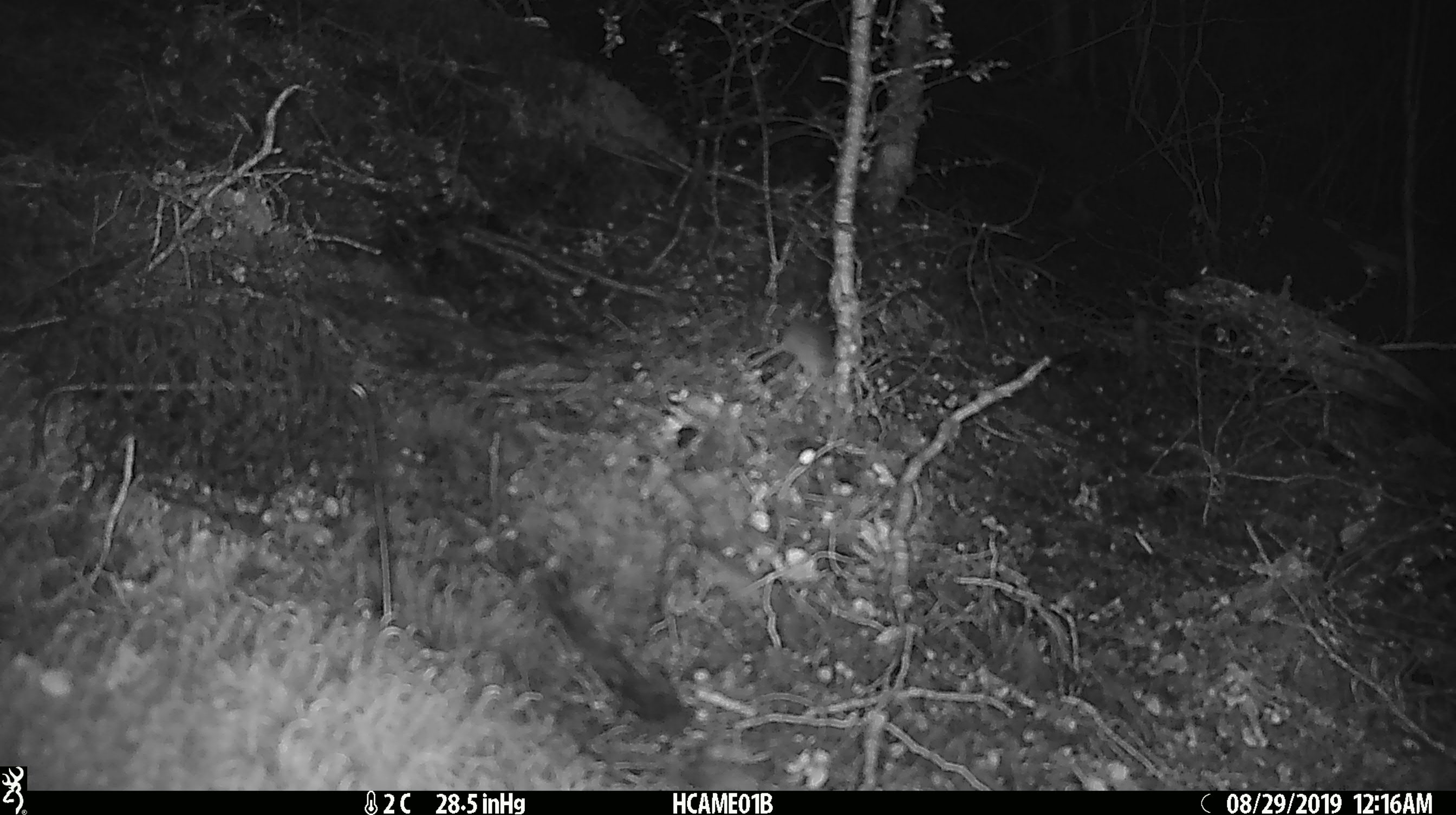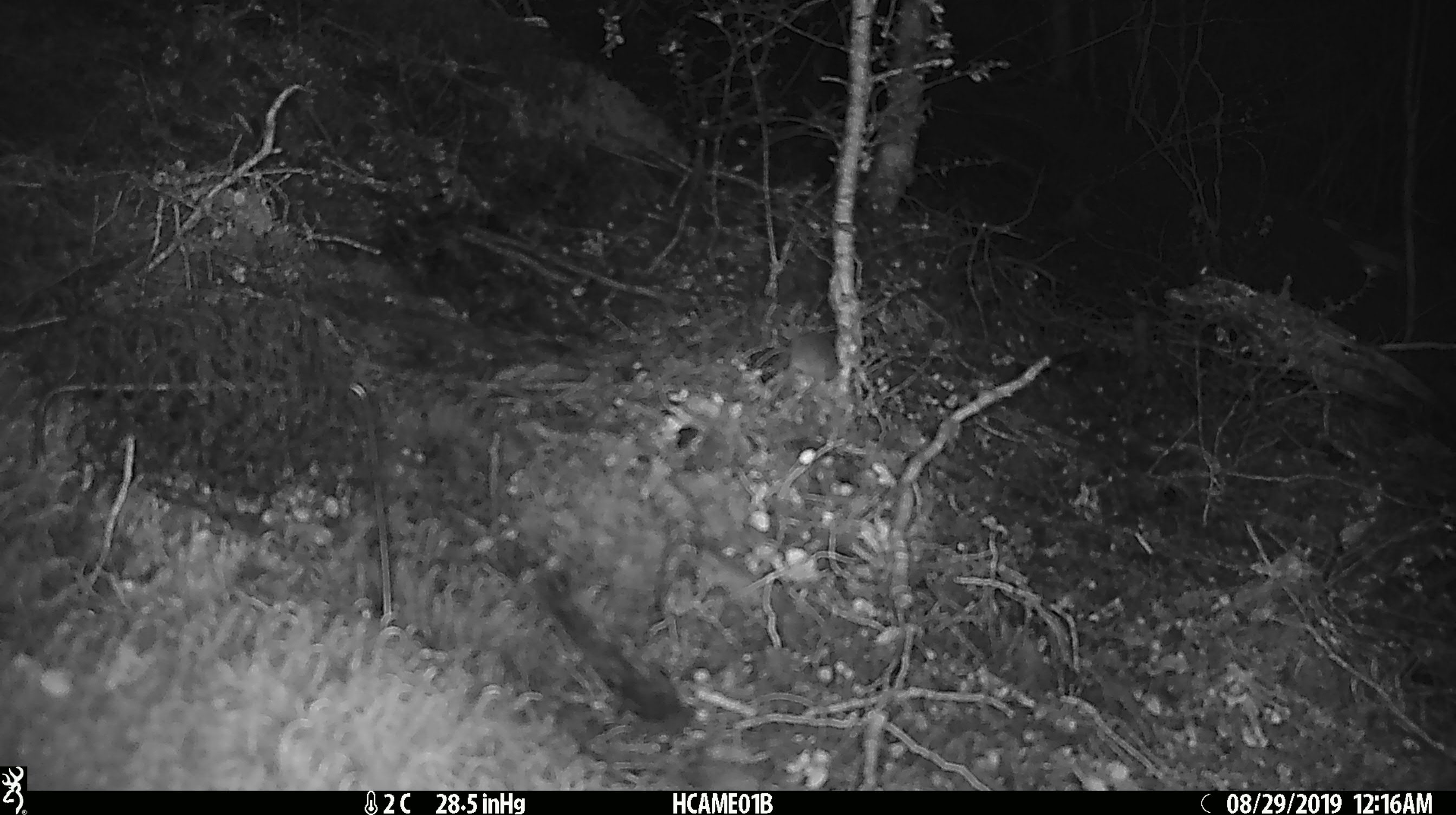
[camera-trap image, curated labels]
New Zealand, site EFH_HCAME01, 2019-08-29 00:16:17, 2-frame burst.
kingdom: Animalia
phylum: Chordata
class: Mammalia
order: Rodentia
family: Muridae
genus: Mus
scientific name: Mus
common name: mouse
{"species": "mouse (Mus)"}